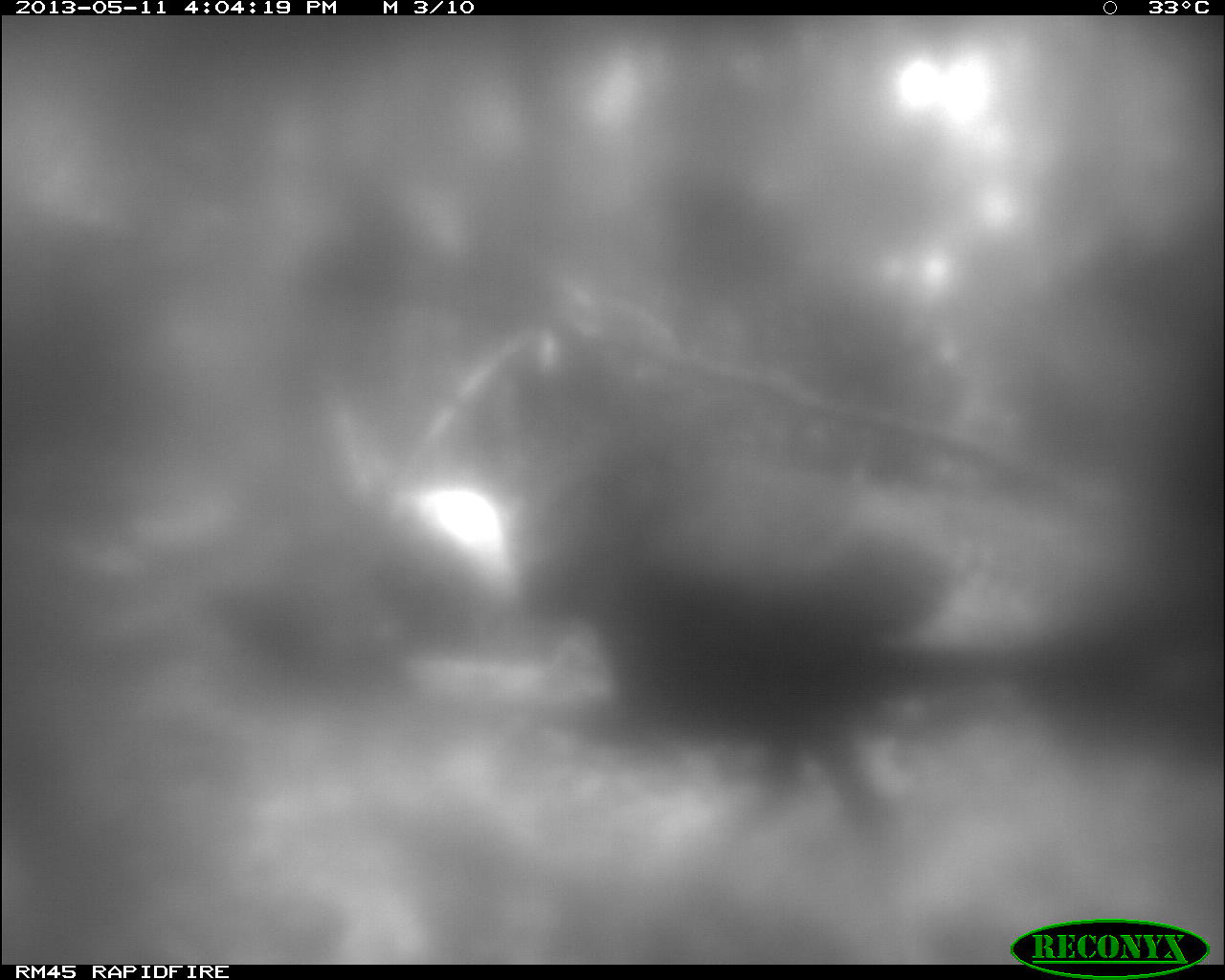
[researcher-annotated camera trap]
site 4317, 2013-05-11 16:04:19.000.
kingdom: Animalia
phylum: Chordata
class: Aves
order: Galliformes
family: Phasianidae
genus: Meleagris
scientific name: Meleagris ocellata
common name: ocellated turkey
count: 2